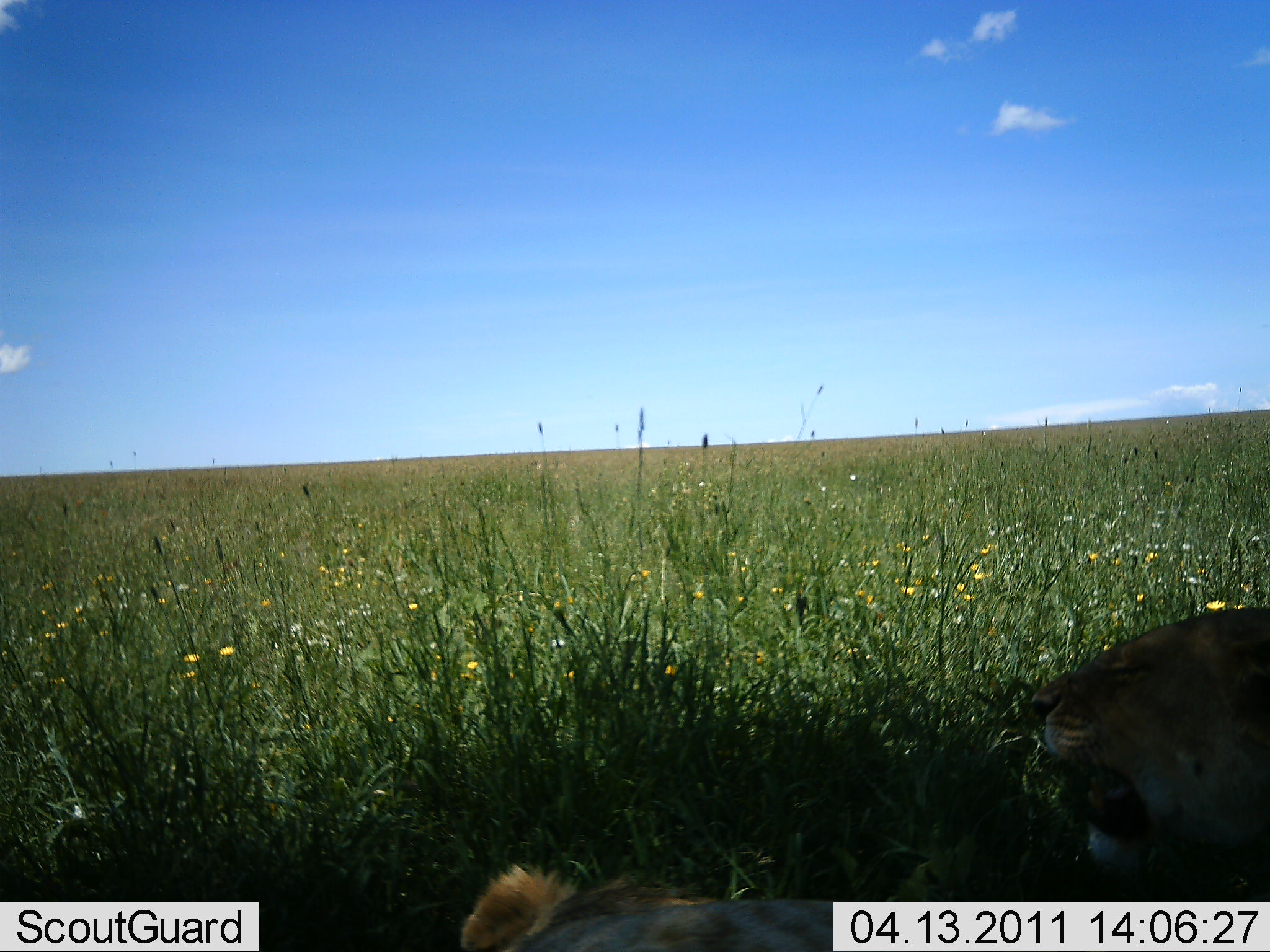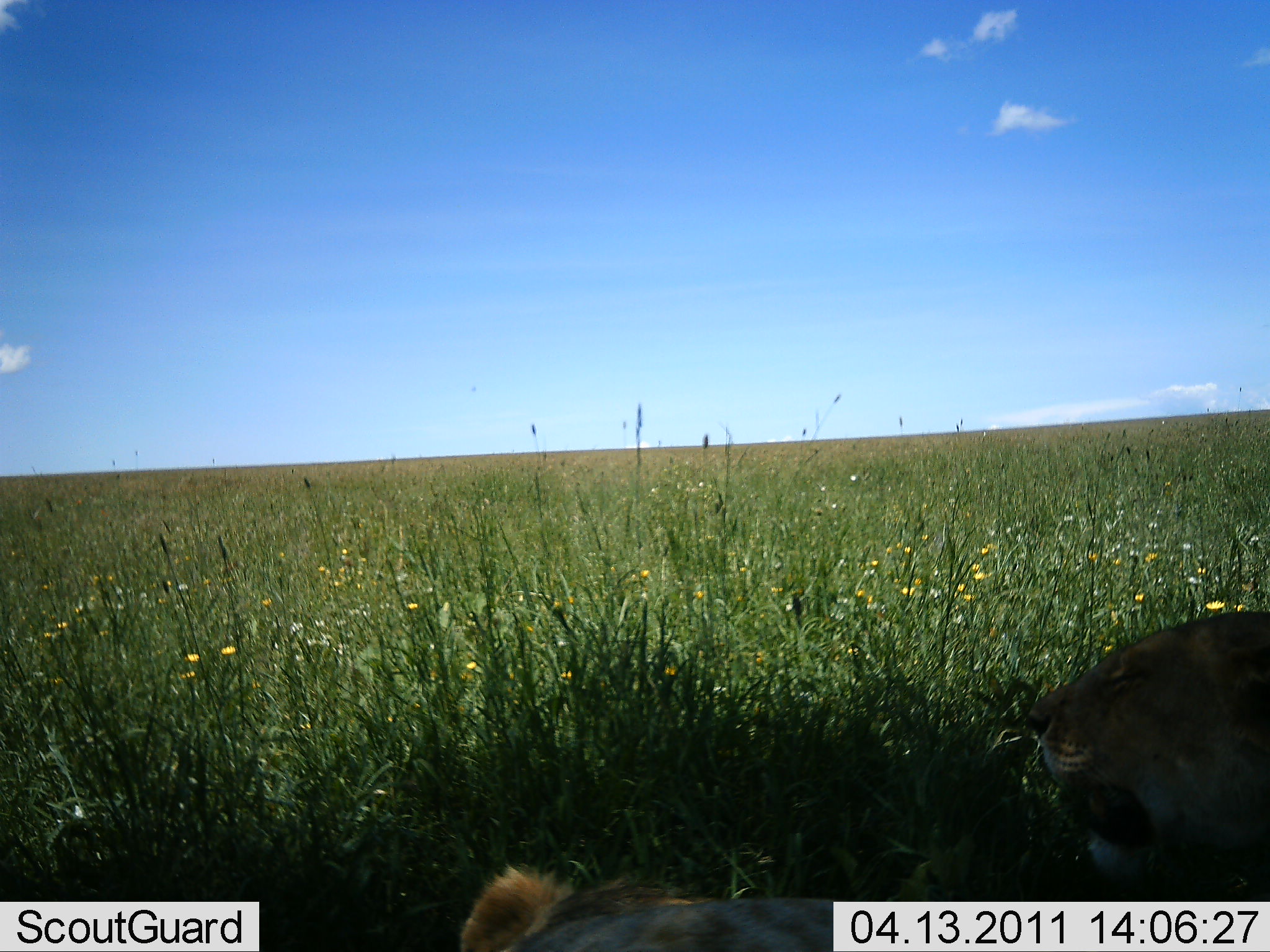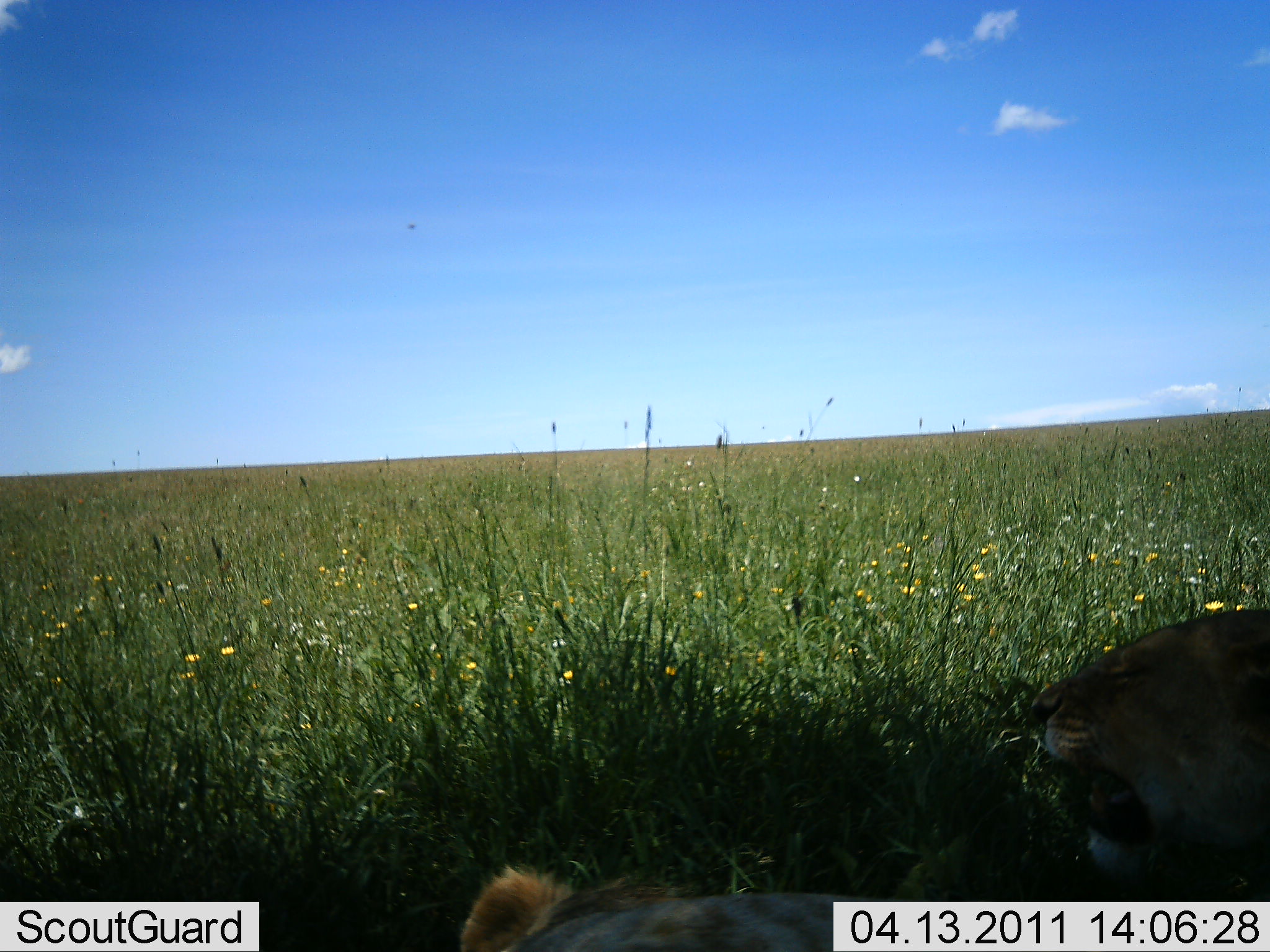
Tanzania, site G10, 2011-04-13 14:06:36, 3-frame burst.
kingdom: Animalia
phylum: Chordata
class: Mammalia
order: Carnivora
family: Felidae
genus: Panthera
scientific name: Panthera leo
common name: lion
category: lionfemale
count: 1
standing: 0%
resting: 100%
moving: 0%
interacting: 0%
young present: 0%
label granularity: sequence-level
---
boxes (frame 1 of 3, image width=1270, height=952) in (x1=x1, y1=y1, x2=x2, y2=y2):
animal: (x1=458, y1=605, x2=1270, y2=951)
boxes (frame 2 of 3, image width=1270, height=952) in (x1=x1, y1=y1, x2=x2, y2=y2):
animal: (x1=456, y1=608, x2=1270, y2=952)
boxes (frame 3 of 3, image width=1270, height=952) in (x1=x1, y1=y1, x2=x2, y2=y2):
animal: (x1=459, y1=609, x2=1269, y2=952)